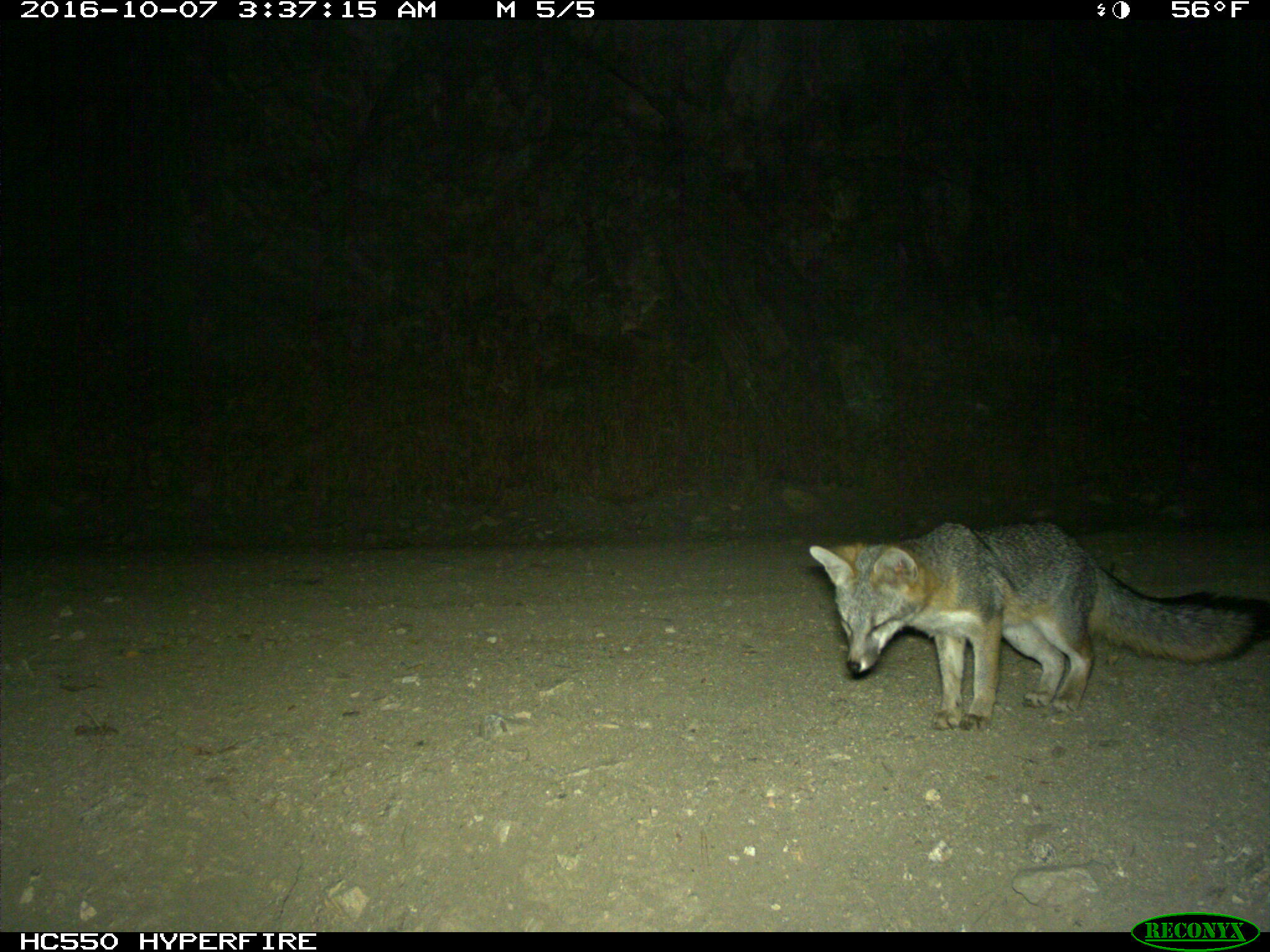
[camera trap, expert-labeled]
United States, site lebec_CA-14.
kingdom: Animalia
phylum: Chordata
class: Mammalia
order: Carnivora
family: Canidae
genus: Urocyon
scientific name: Urocyon cinereoargenteus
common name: gray fox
Urocyon cinereoargenteus (gray fox).